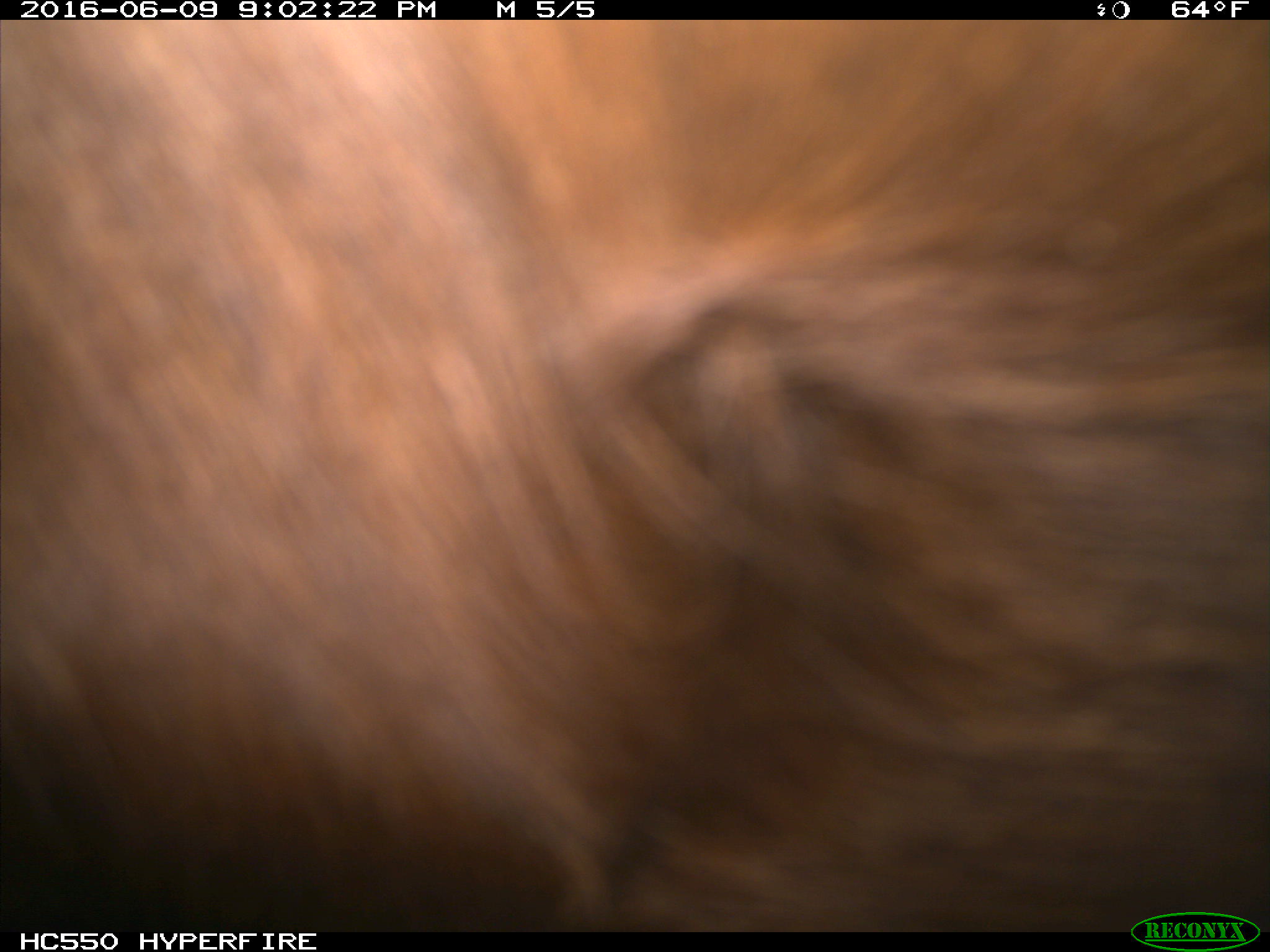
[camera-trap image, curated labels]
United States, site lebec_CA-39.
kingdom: Animalia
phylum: Chordata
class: Mammalia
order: Artiodactyla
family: Bovidae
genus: Bos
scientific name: Bos taurus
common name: domestic cow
Bos taurus (domestic cow).